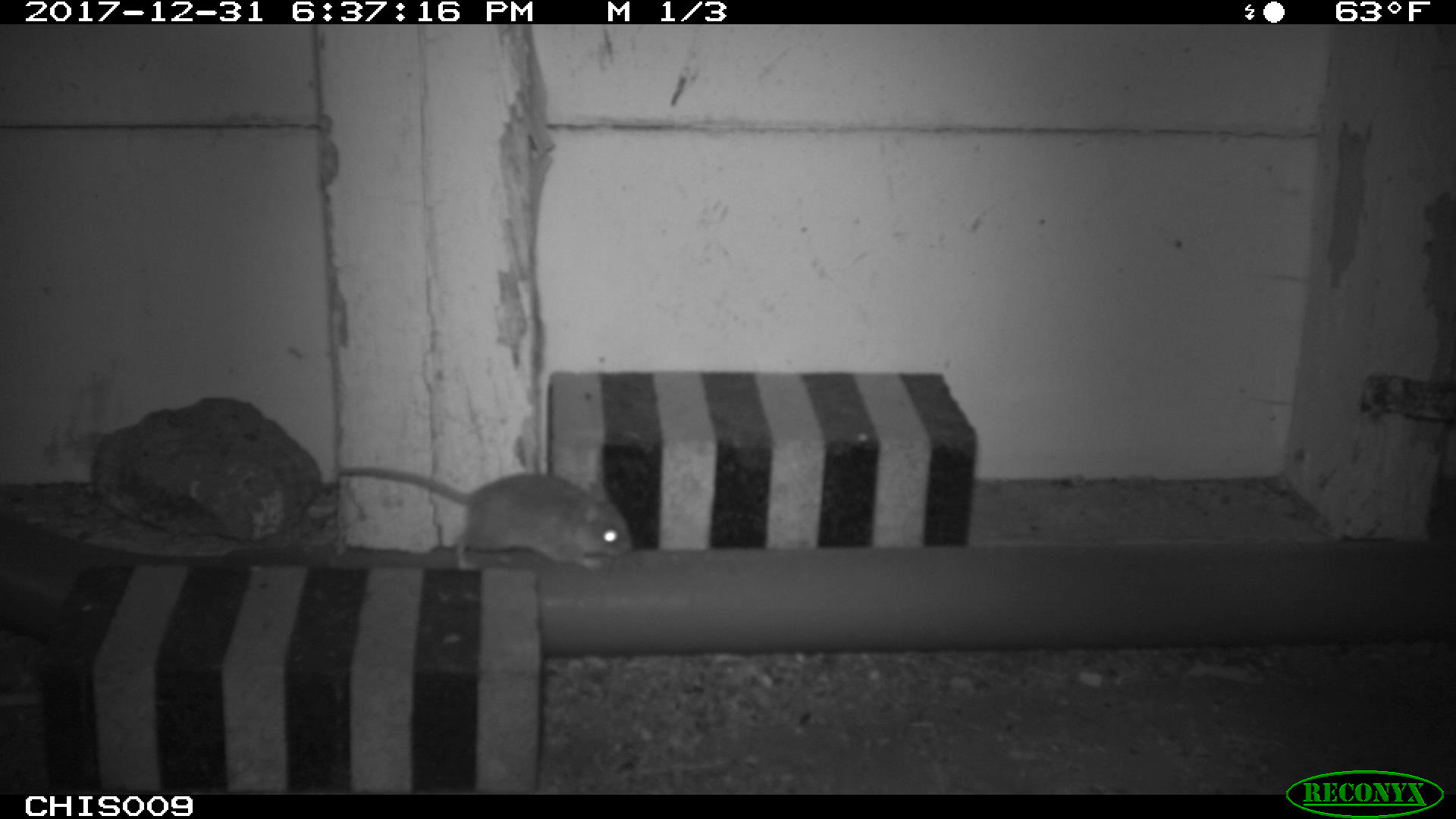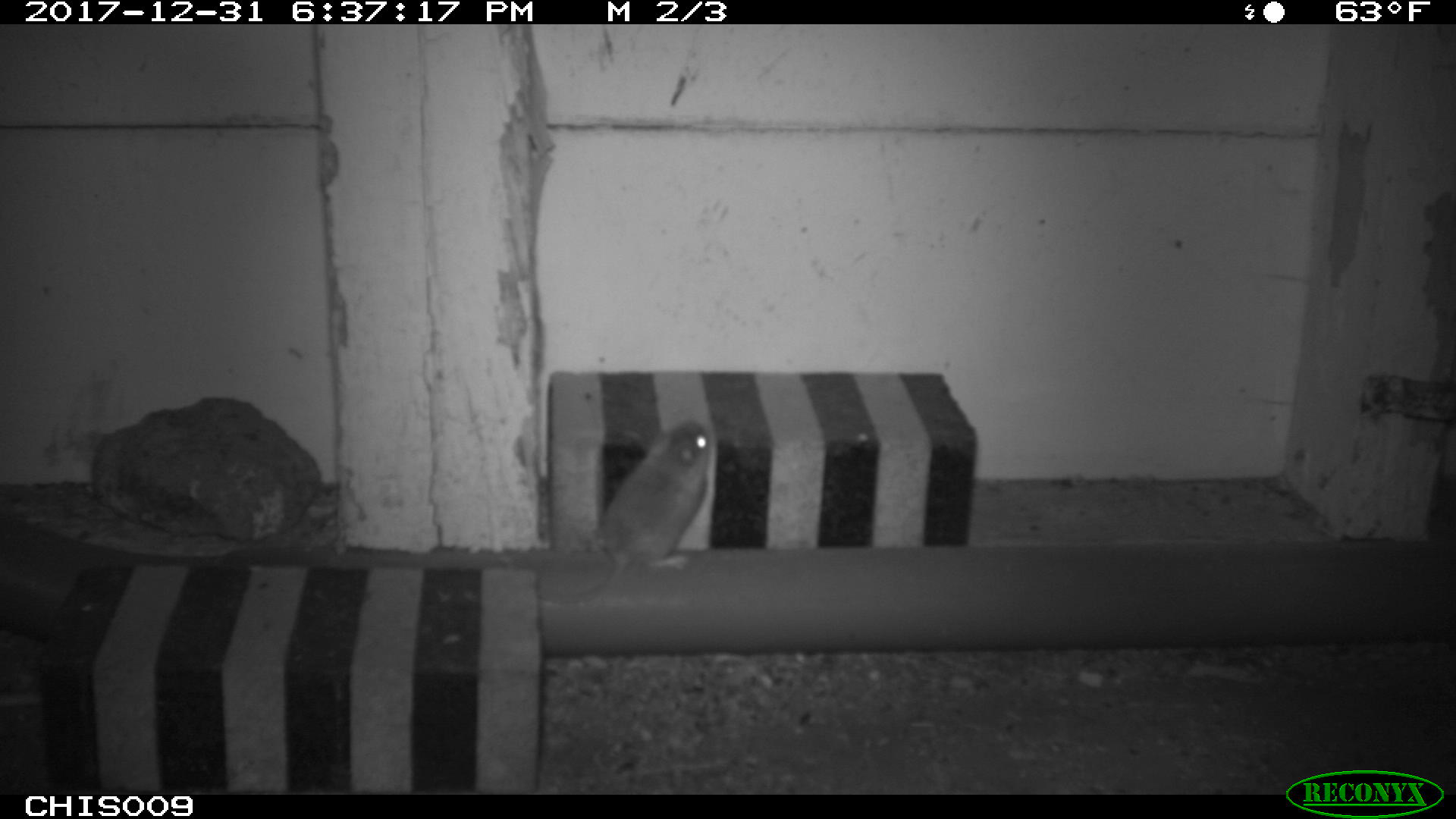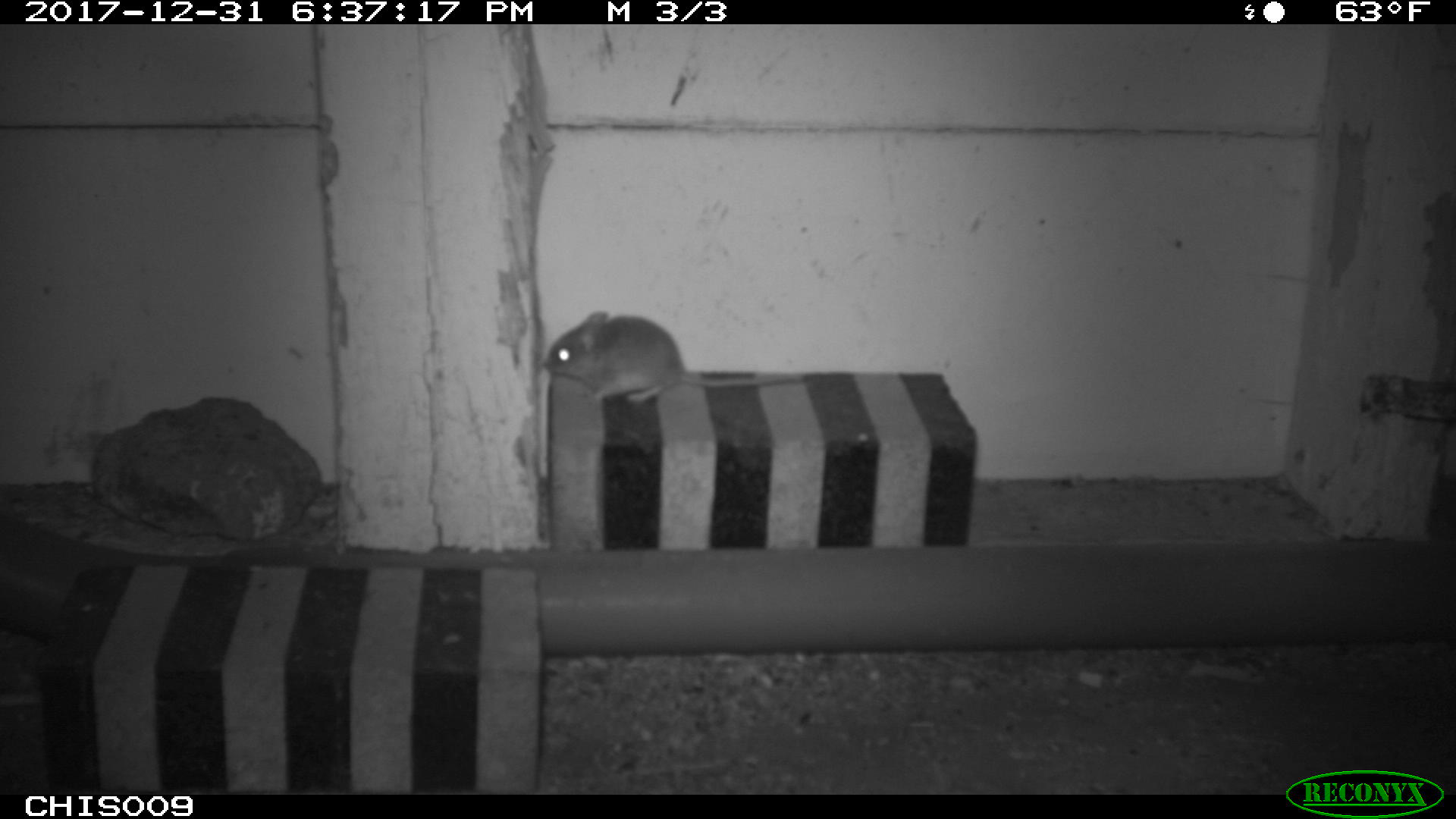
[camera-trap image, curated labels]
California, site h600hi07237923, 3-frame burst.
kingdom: Animalia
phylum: Chordata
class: Mammalia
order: Rodentia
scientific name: Rodentia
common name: rodent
Rodent (Rodentia).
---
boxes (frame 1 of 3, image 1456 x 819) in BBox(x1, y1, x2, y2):
rodent: BBox(332, 463, 632, 569)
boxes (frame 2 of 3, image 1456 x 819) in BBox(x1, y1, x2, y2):
rodent: BBox(537, 419, 709, 604)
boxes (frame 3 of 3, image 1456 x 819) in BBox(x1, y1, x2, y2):
rodent: BBox(543, 310, 805, 401)